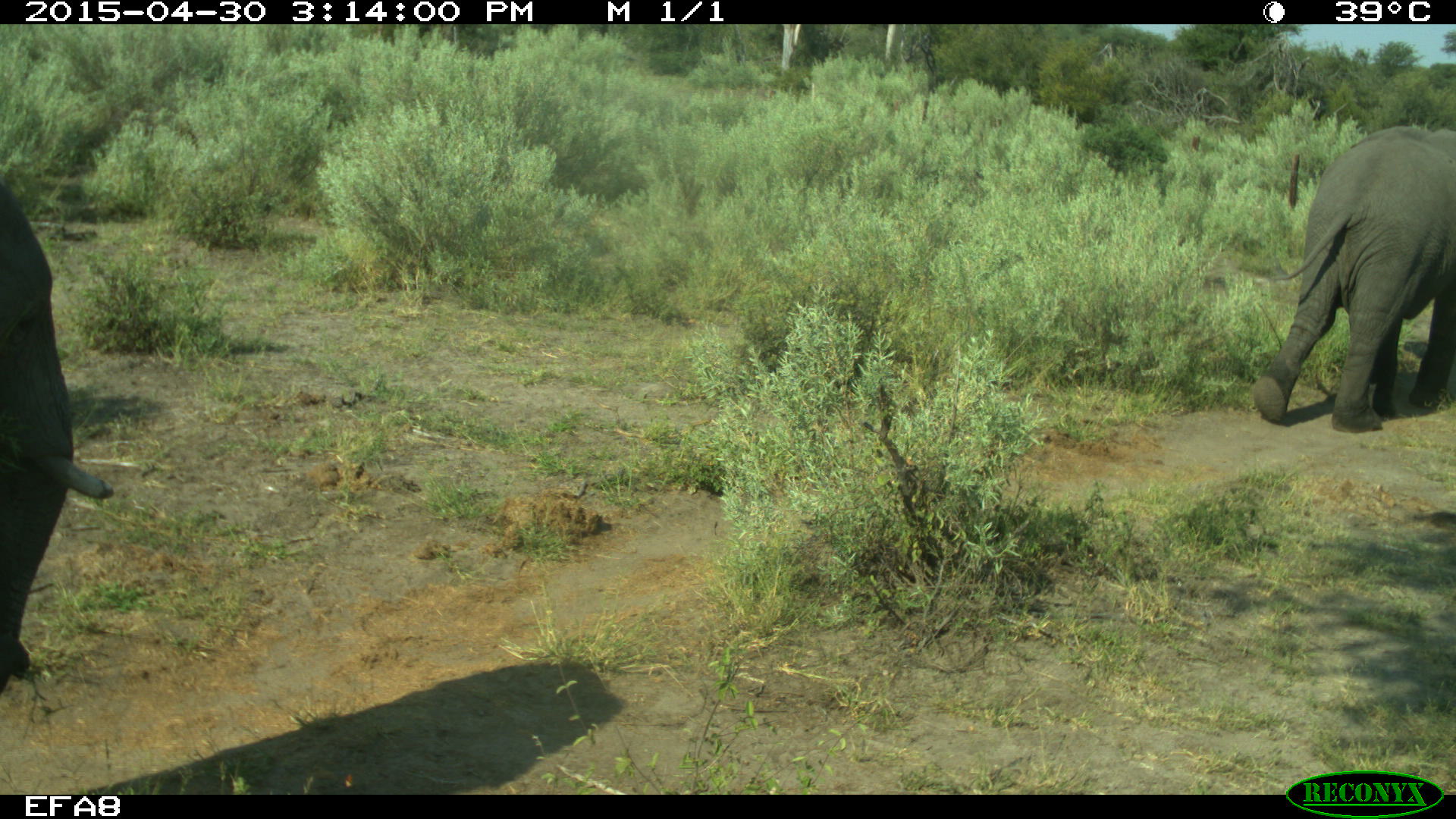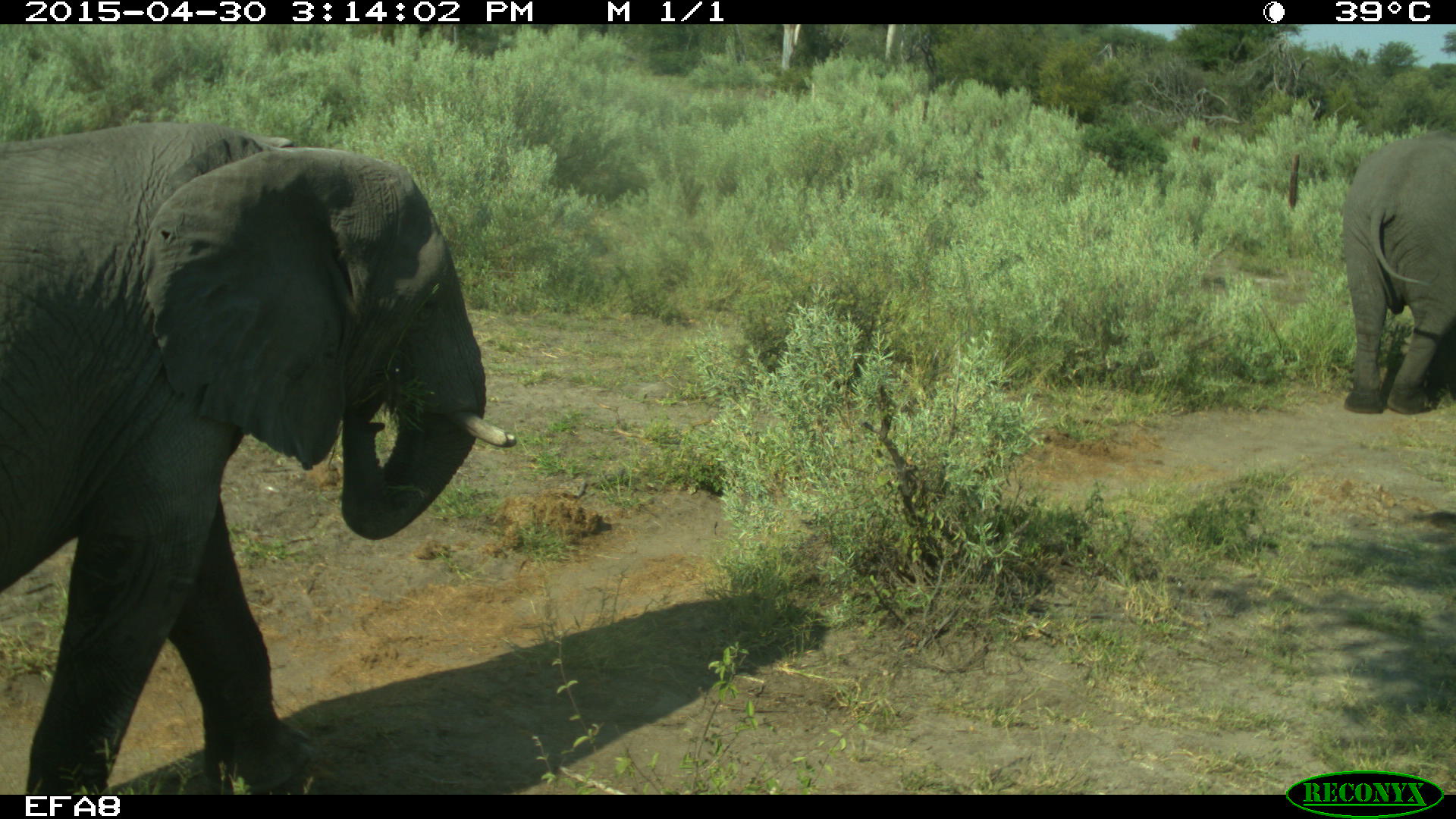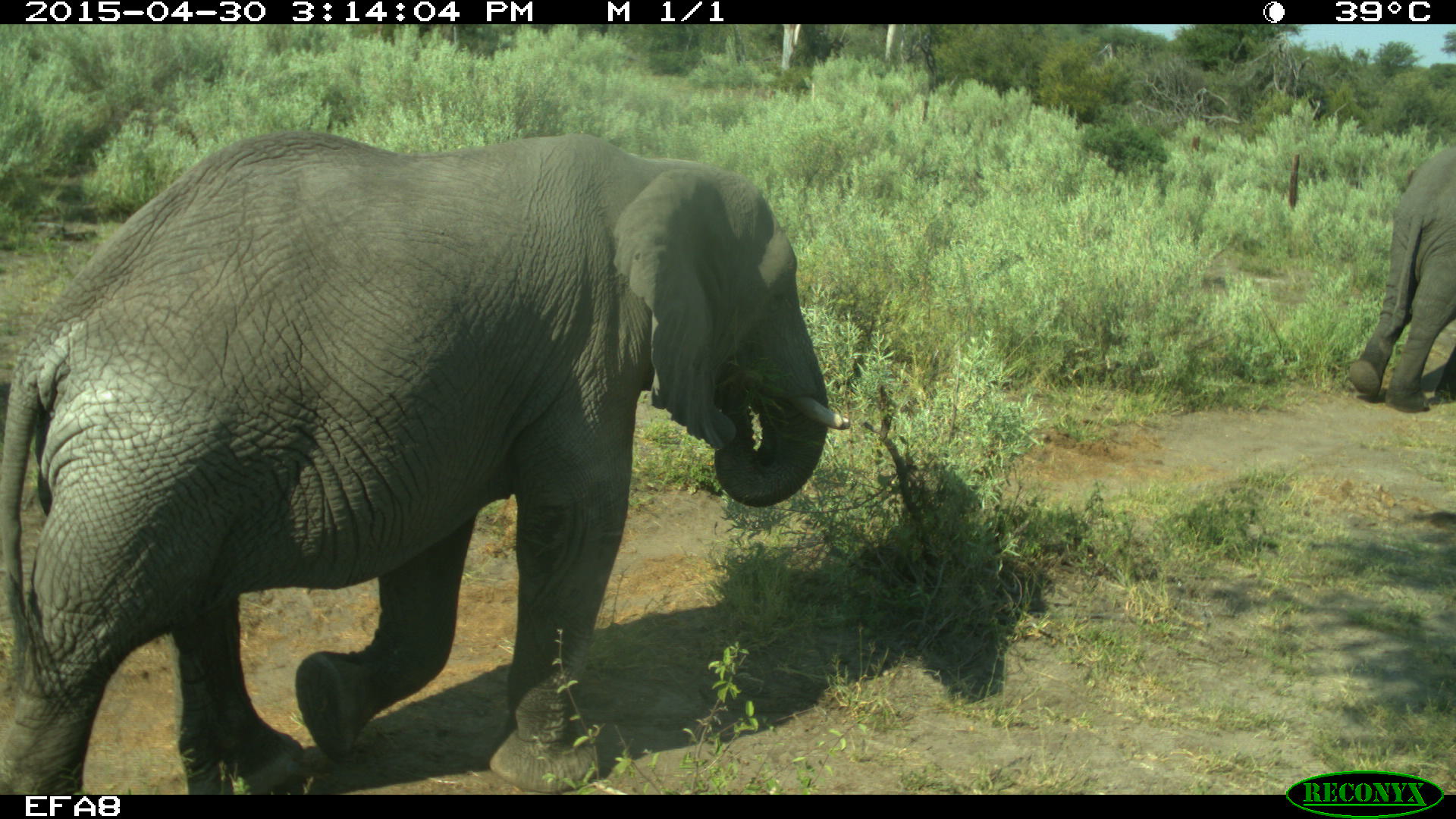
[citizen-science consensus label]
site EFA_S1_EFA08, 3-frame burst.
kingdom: Animalia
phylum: Chordata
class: Mammalia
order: Proboscidea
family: Elephantidae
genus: Loxodonta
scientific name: Loxodonta africana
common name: african bush elephant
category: elephant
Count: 2.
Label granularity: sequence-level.